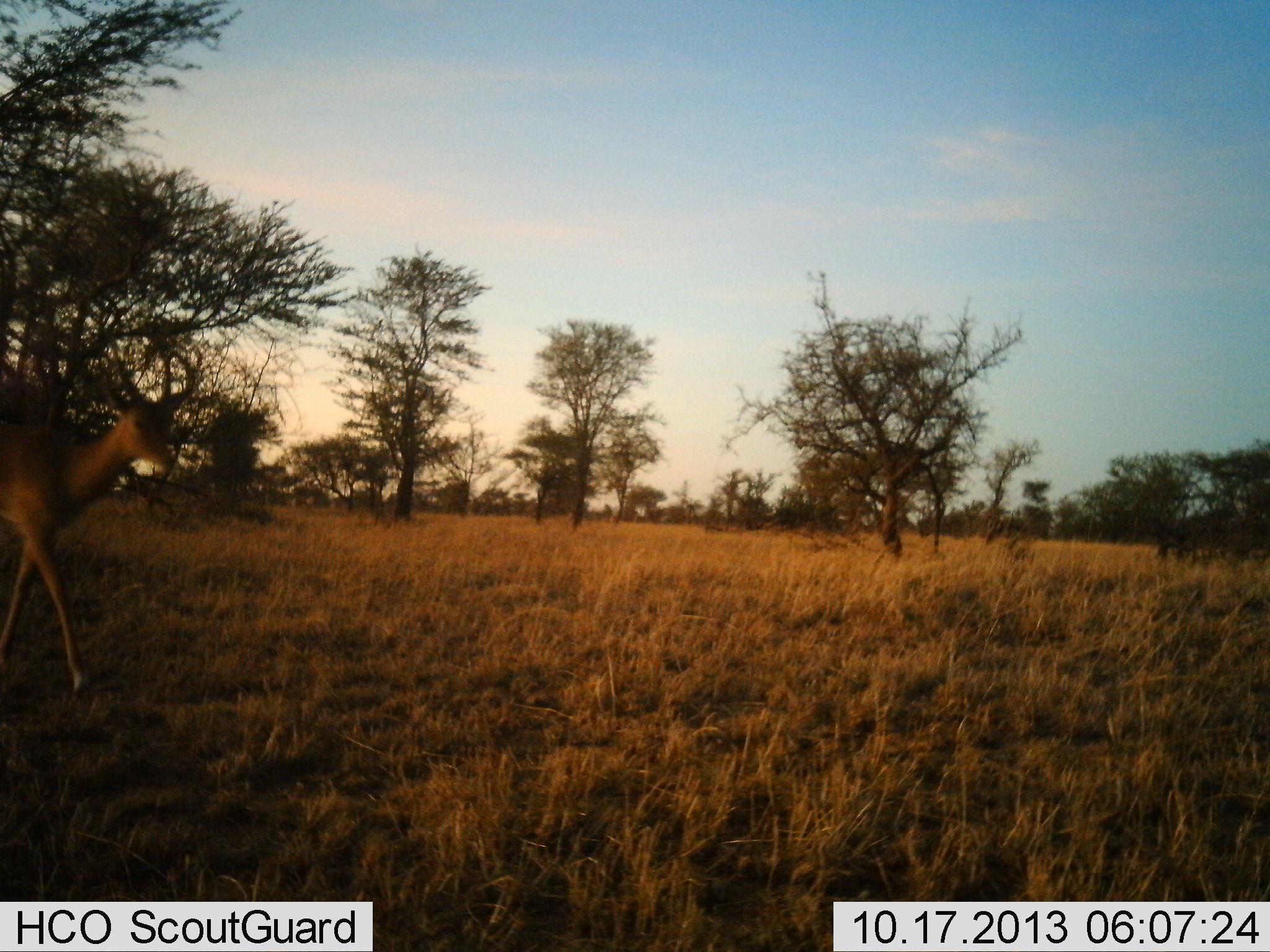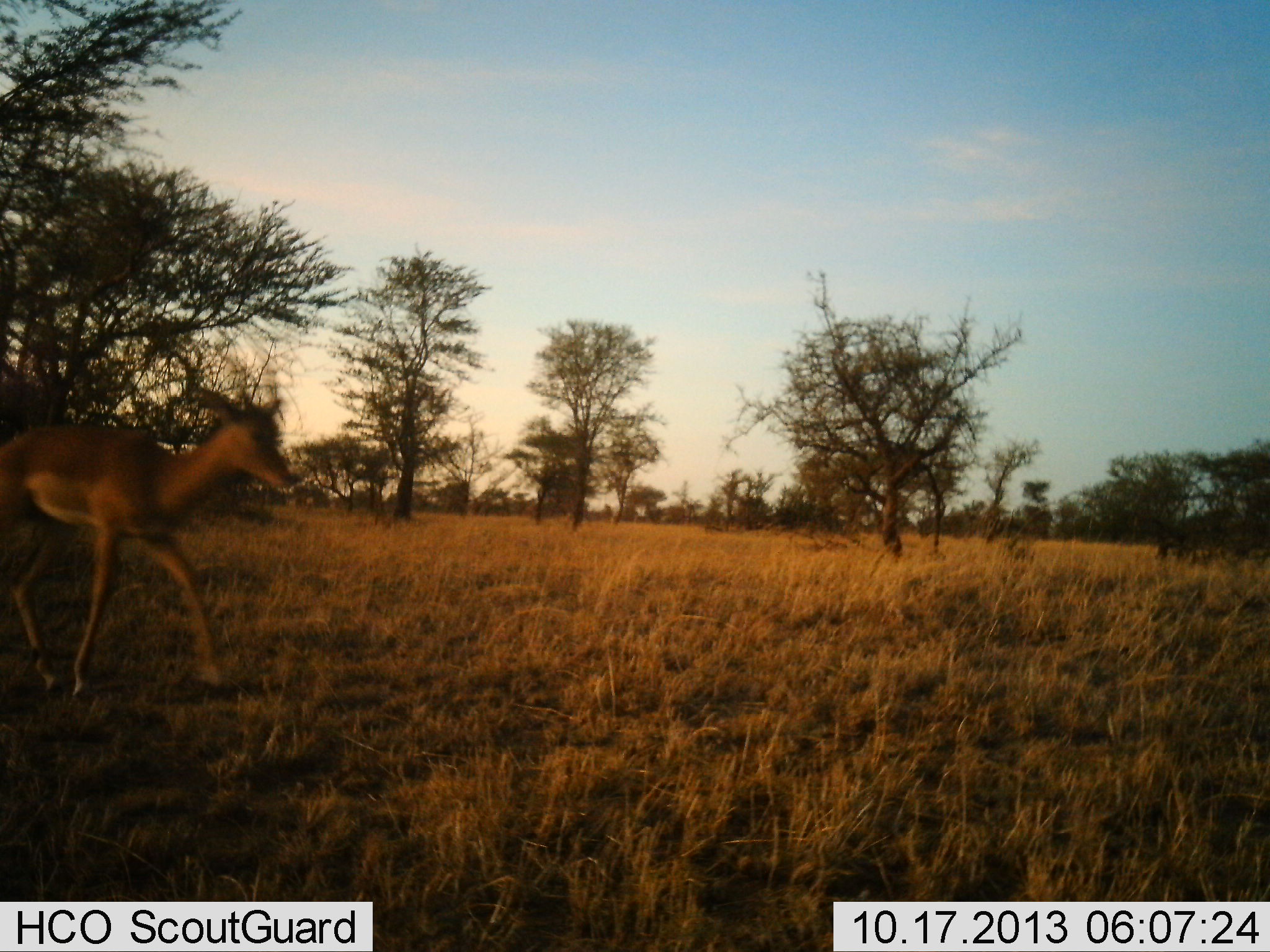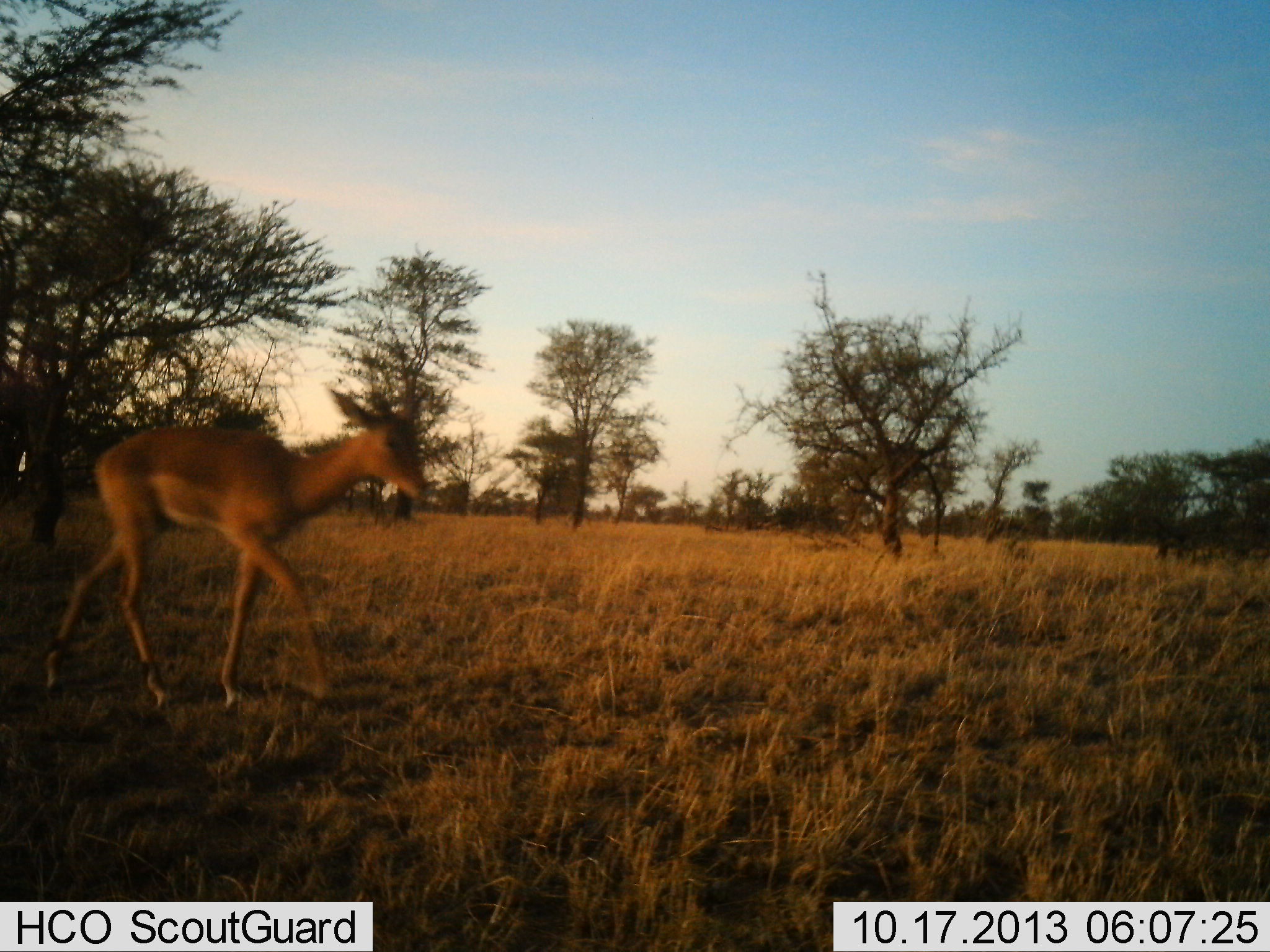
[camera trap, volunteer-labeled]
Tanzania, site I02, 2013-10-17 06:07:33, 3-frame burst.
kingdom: Animalia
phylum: Chordata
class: Mammalia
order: Artiodactyla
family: Bovidae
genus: Aepyceros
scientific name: Aepyceros melampus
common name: impala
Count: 1.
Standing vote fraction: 0%.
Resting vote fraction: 0%.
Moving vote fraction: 100%.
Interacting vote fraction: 0%.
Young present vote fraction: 0%.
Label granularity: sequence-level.